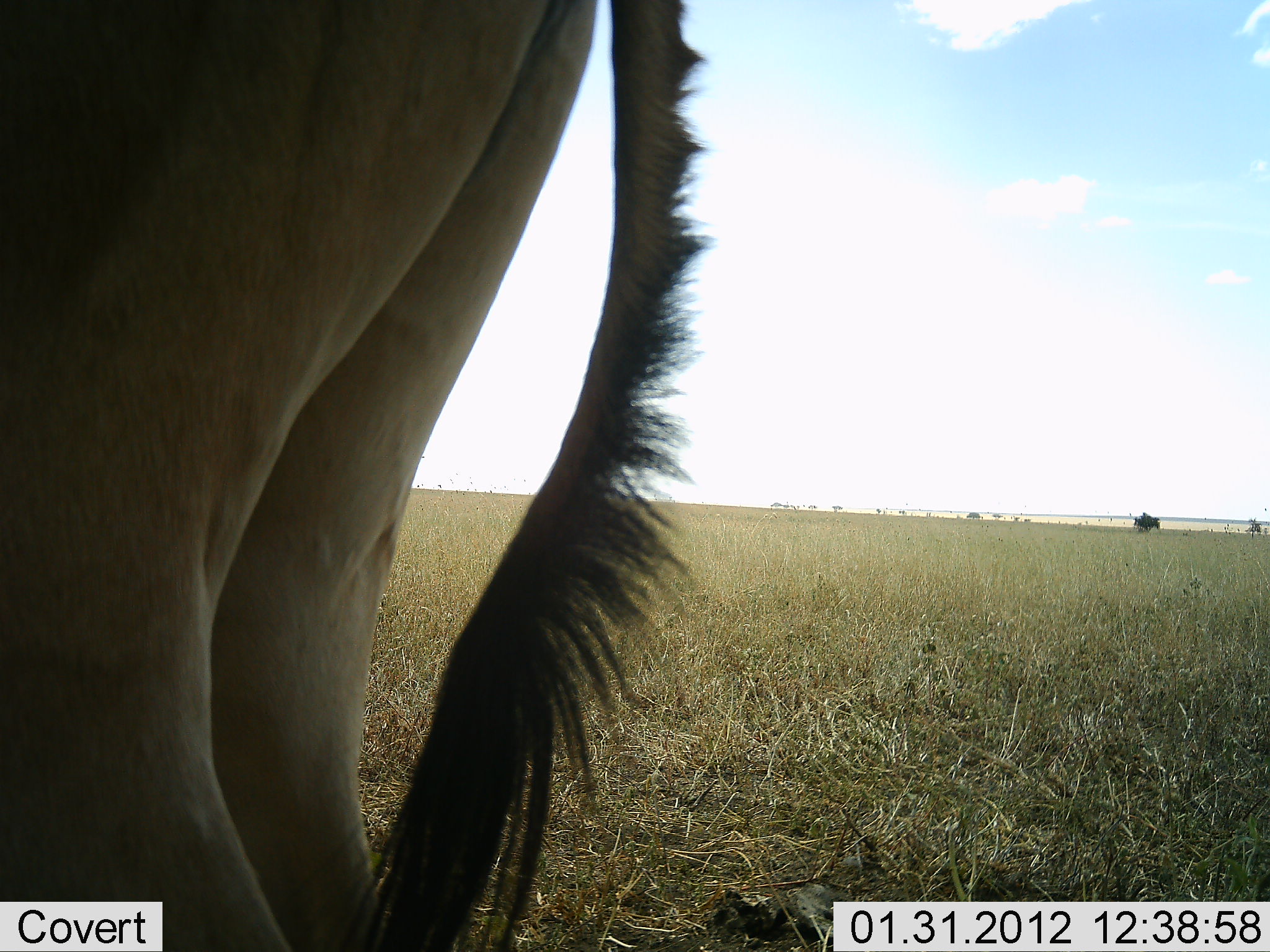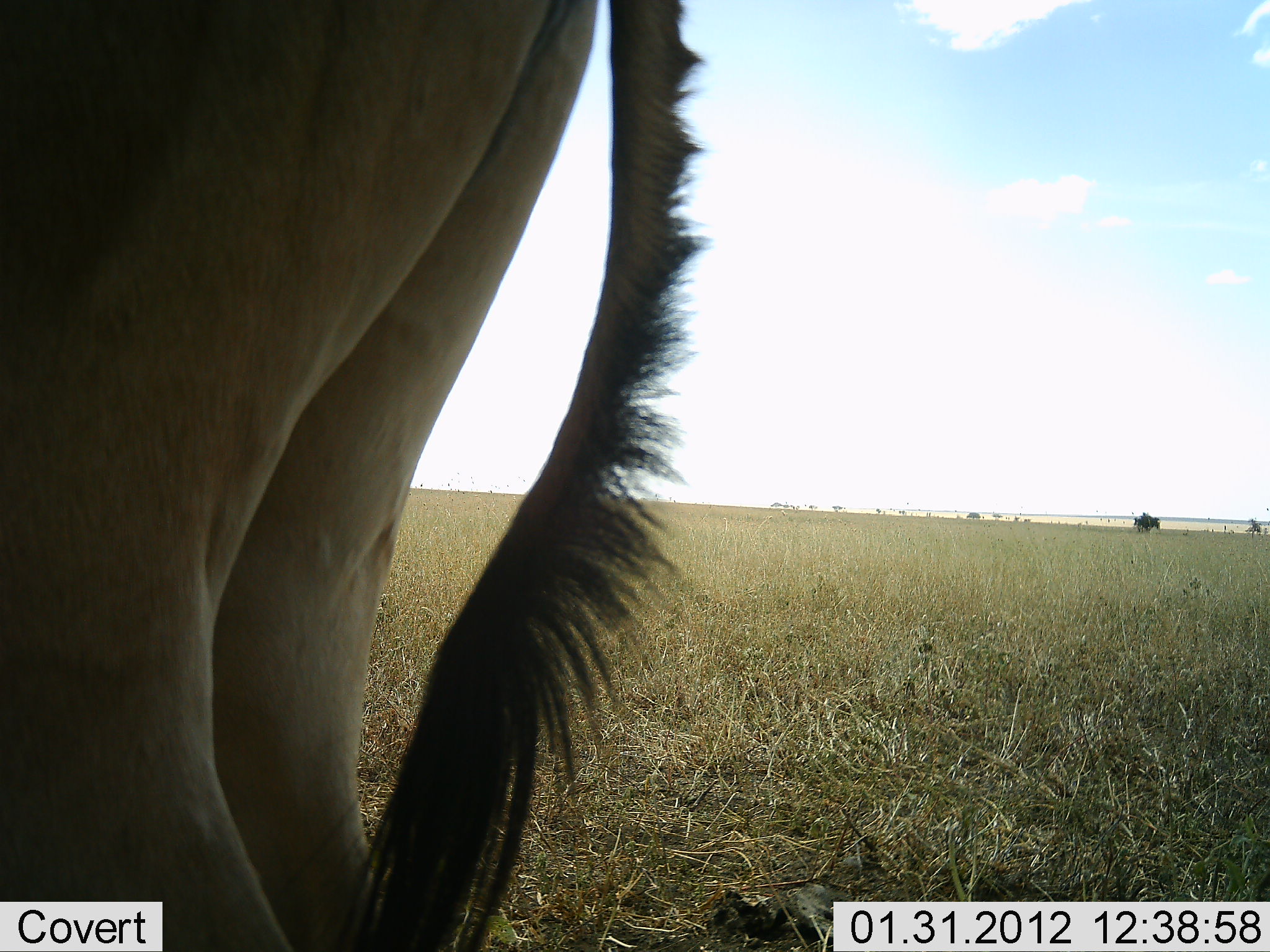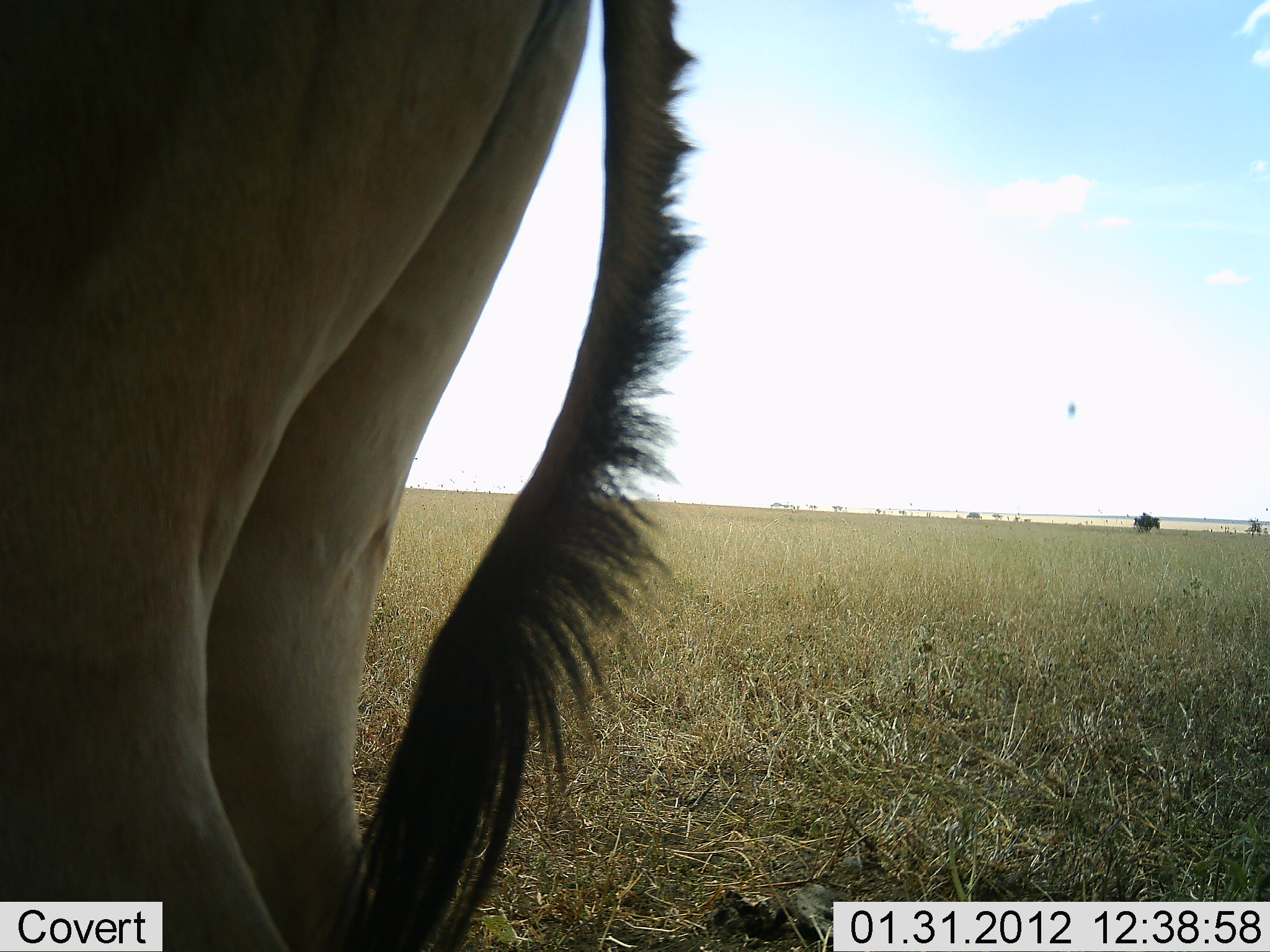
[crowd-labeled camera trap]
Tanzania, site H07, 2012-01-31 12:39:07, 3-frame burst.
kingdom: Animalia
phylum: Chordata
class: Mammalia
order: Artiodactyla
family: Bovidae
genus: Alcelaphus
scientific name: Alcelaphus buselaphus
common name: hartebeest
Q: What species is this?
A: Hartebeest (Alcelaphus buselaphus).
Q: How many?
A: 1.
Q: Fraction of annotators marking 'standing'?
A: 100%.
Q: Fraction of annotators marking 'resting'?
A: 0%.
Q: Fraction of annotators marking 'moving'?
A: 0%.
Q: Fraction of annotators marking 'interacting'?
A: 0%.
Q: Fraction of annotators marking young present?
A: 0%.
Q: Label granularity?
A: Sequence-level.